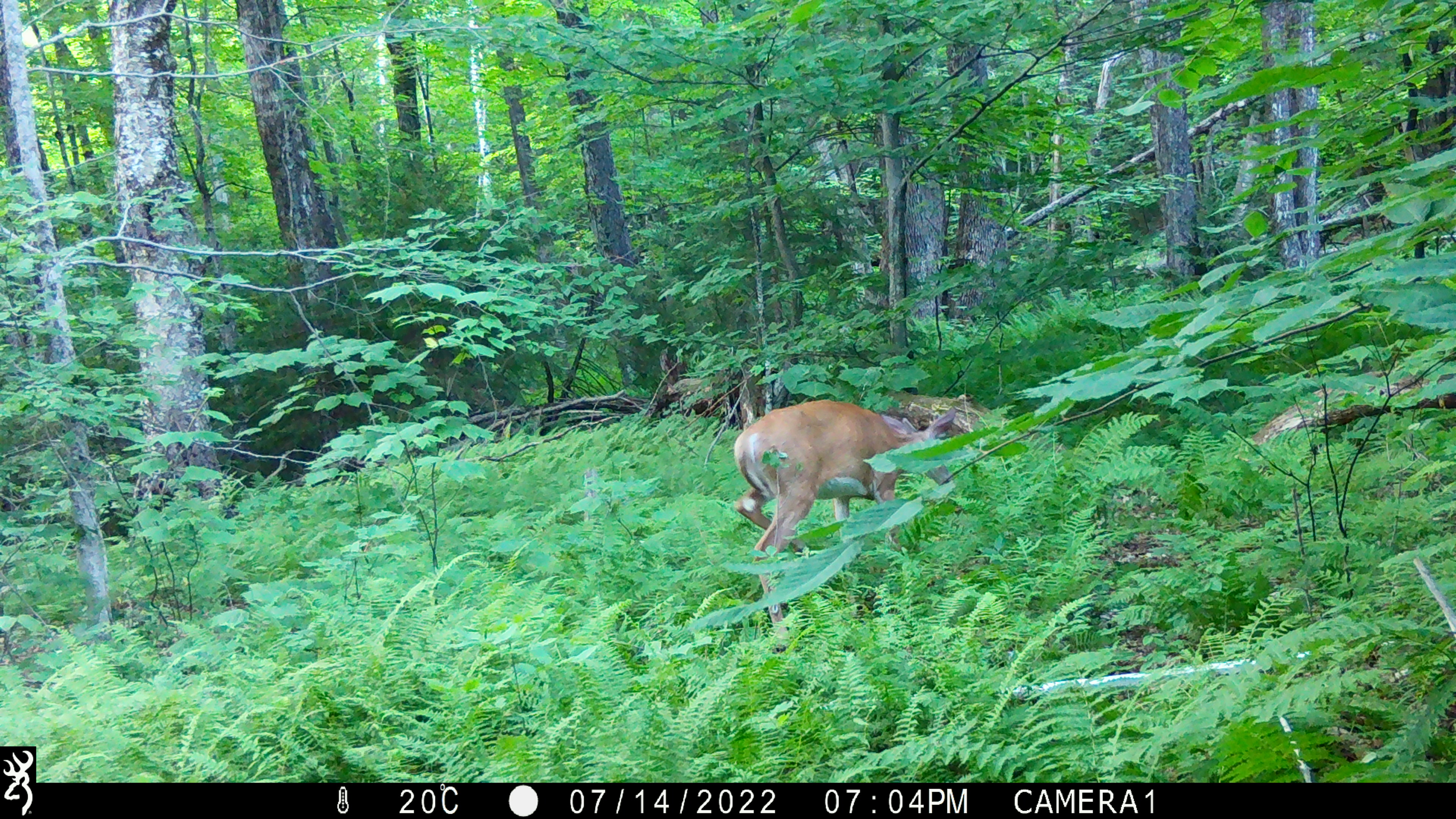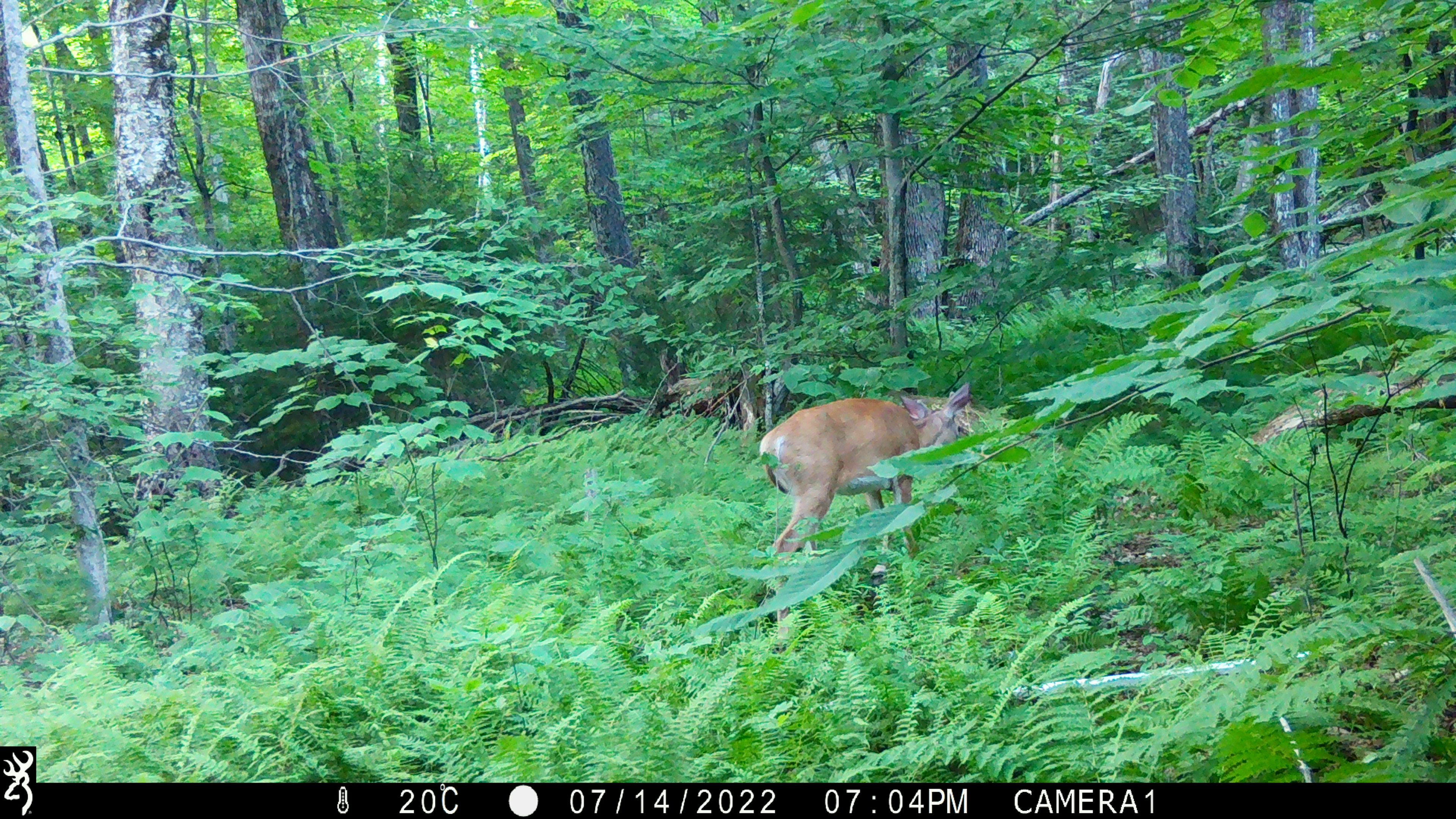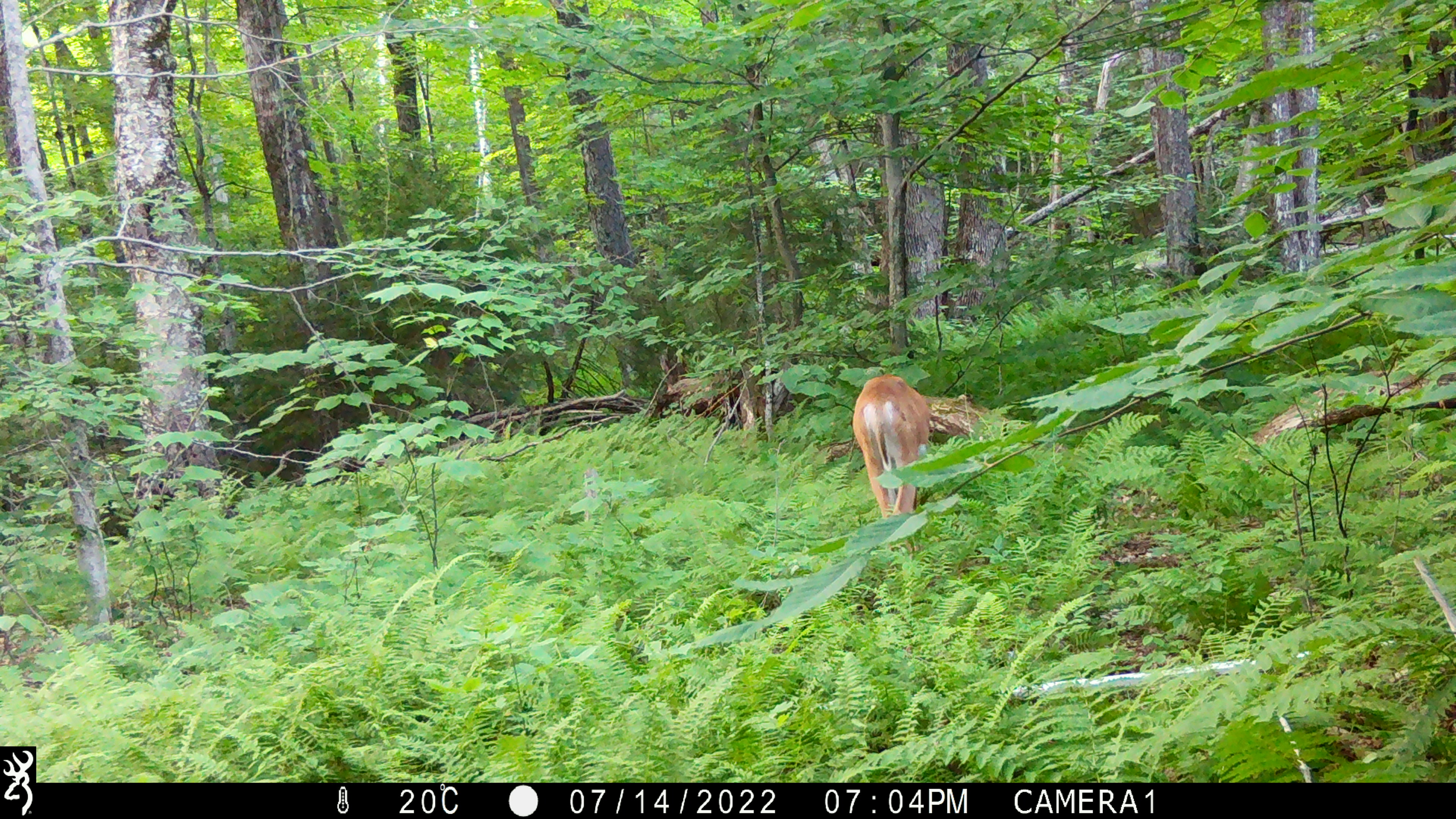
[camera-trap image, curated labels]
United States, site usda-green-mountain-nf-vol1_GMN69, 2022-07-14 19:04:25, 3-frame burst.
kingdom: Animalia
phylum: Chordata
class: Mammalia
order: Artiodactyla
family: Cervidae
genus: Odocoileus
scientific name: Odocoileus virginianus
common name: white-tailed deer